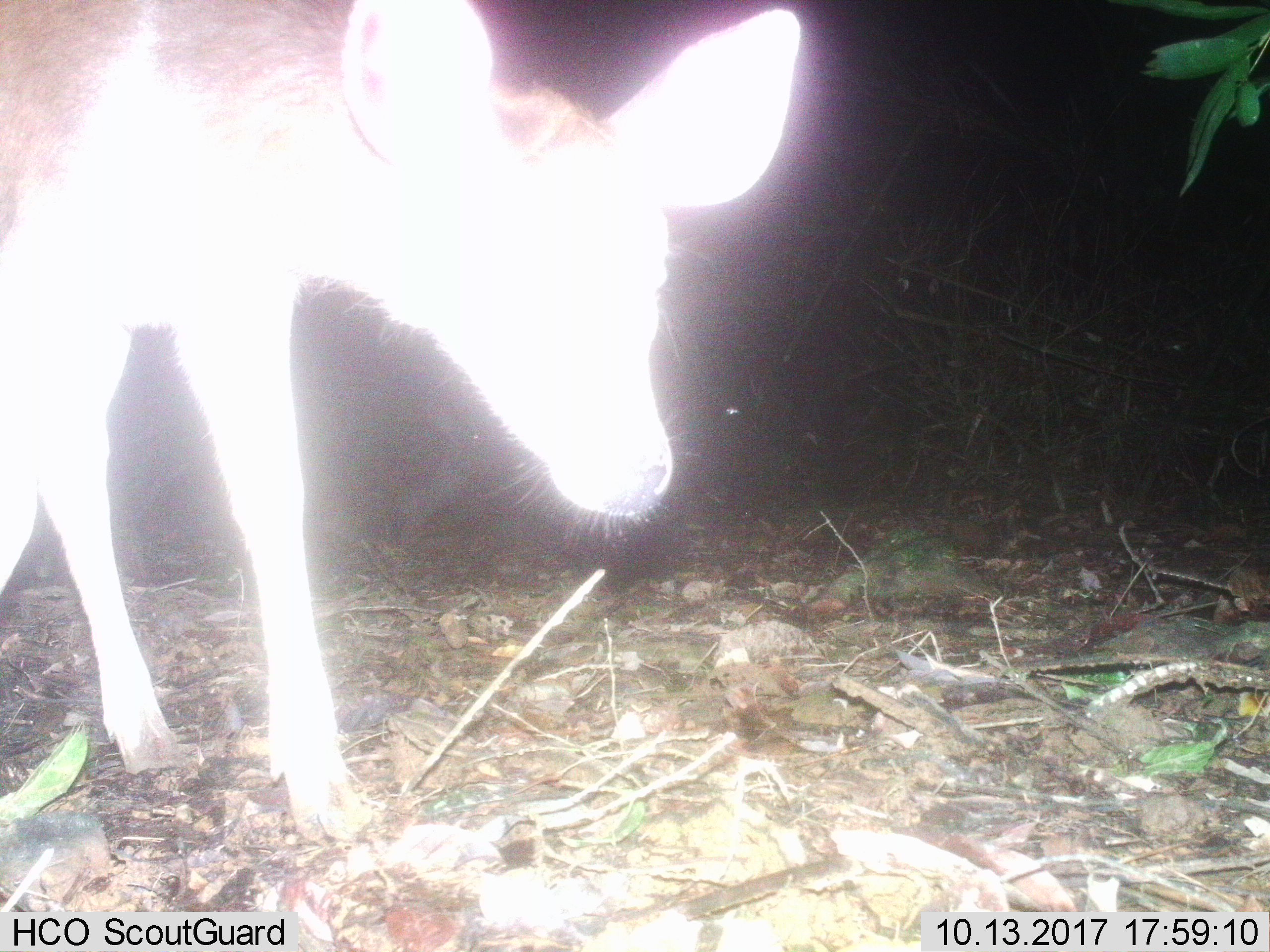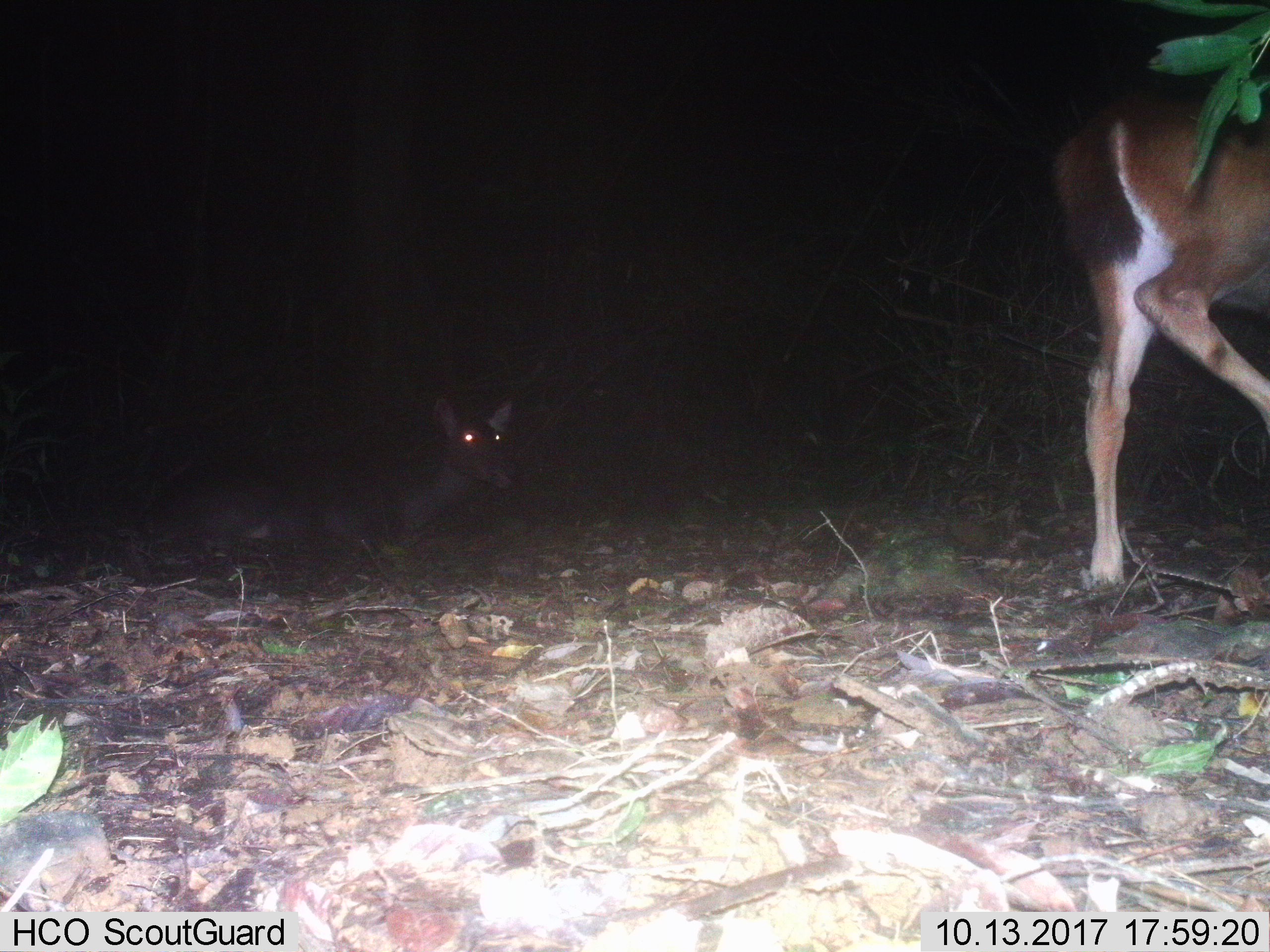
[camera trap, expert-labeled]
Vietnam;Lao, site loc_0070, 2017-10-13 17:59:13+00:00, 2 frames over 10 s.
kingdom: Animalia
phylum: Chordata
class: Mammalia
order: Artiodactyla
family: Cervidae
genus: Rusa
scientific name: Rusa unicolor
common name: sambar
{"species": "sambar (Rusa unicolor)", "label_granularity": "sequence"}